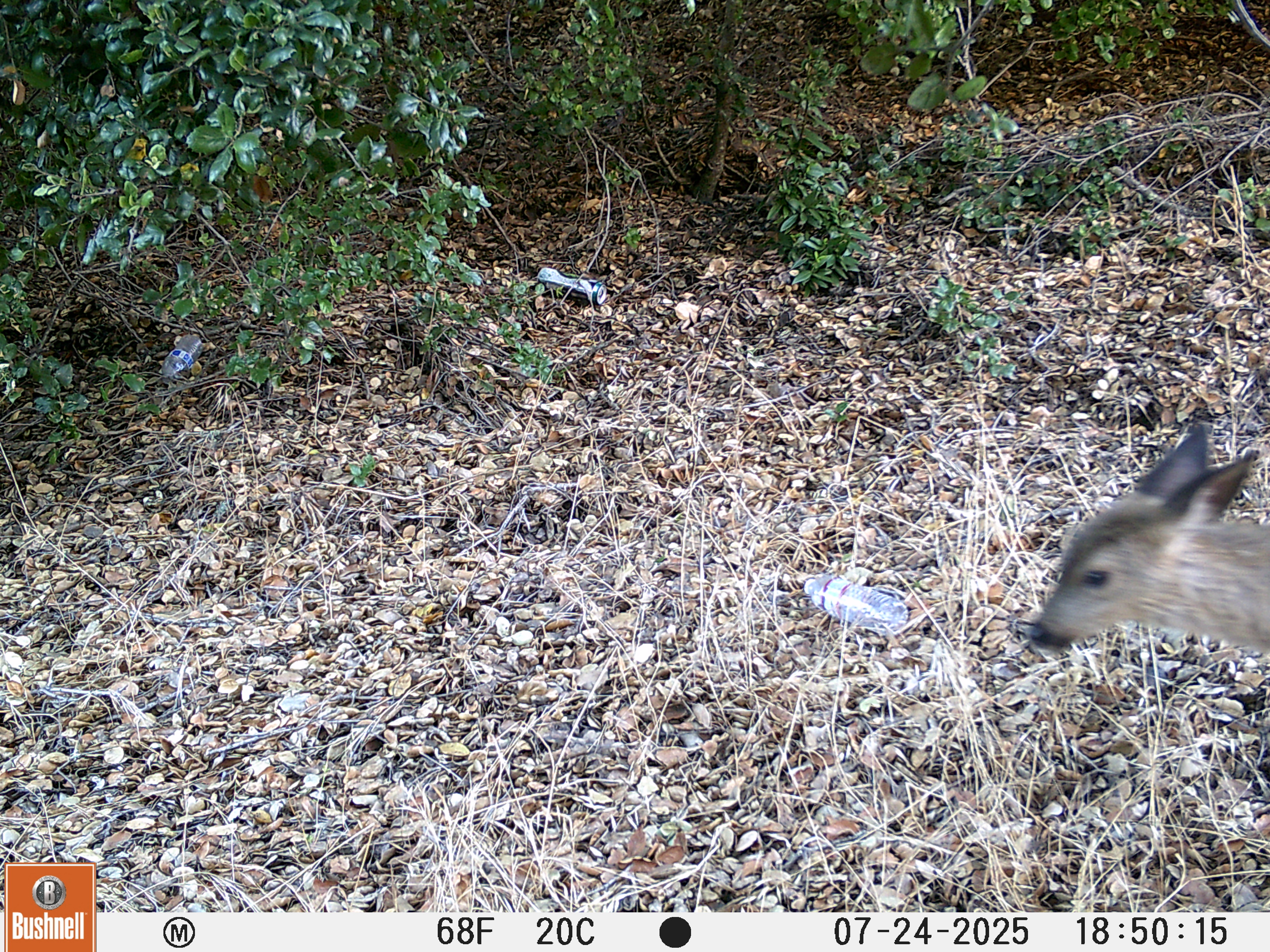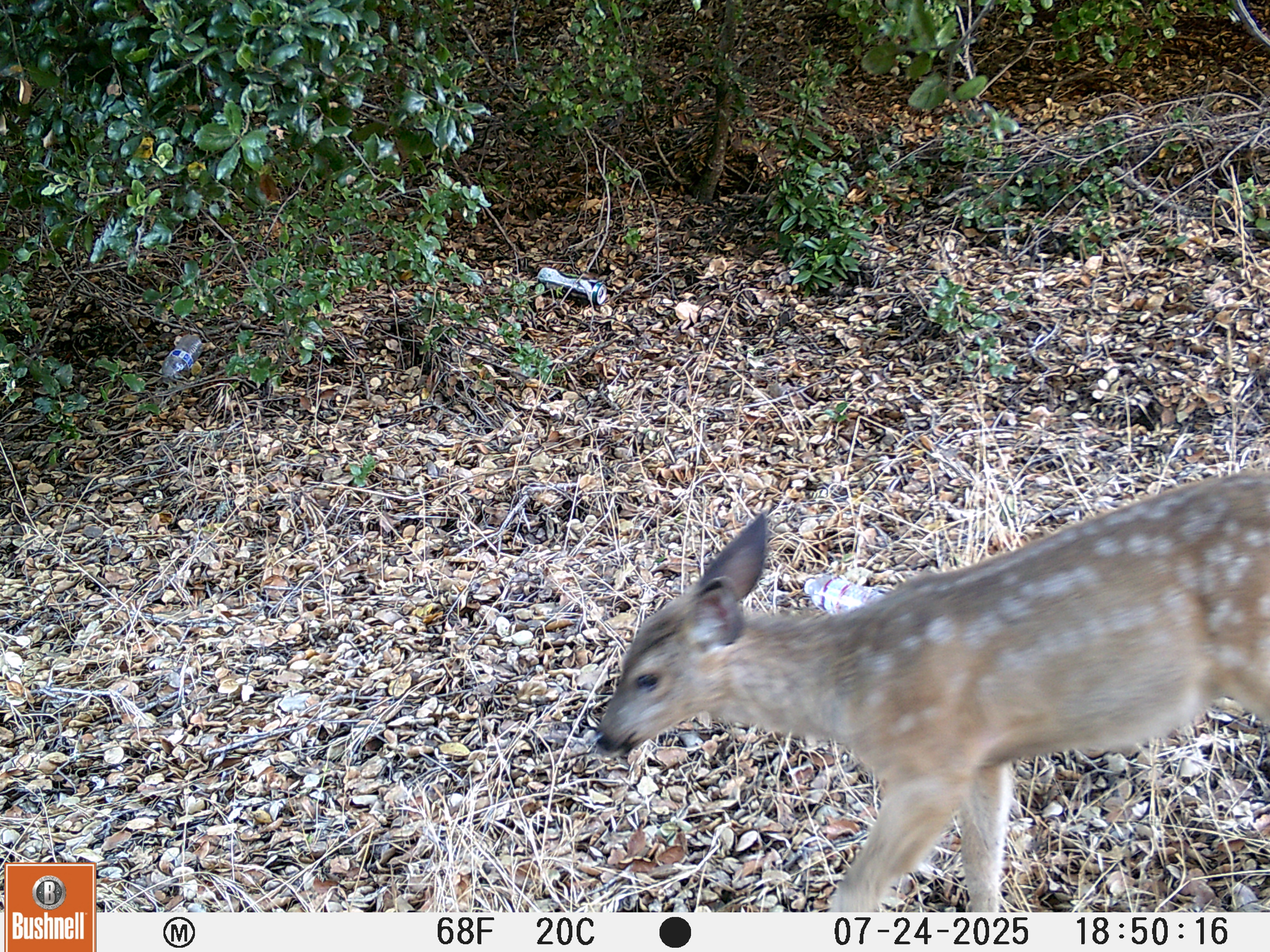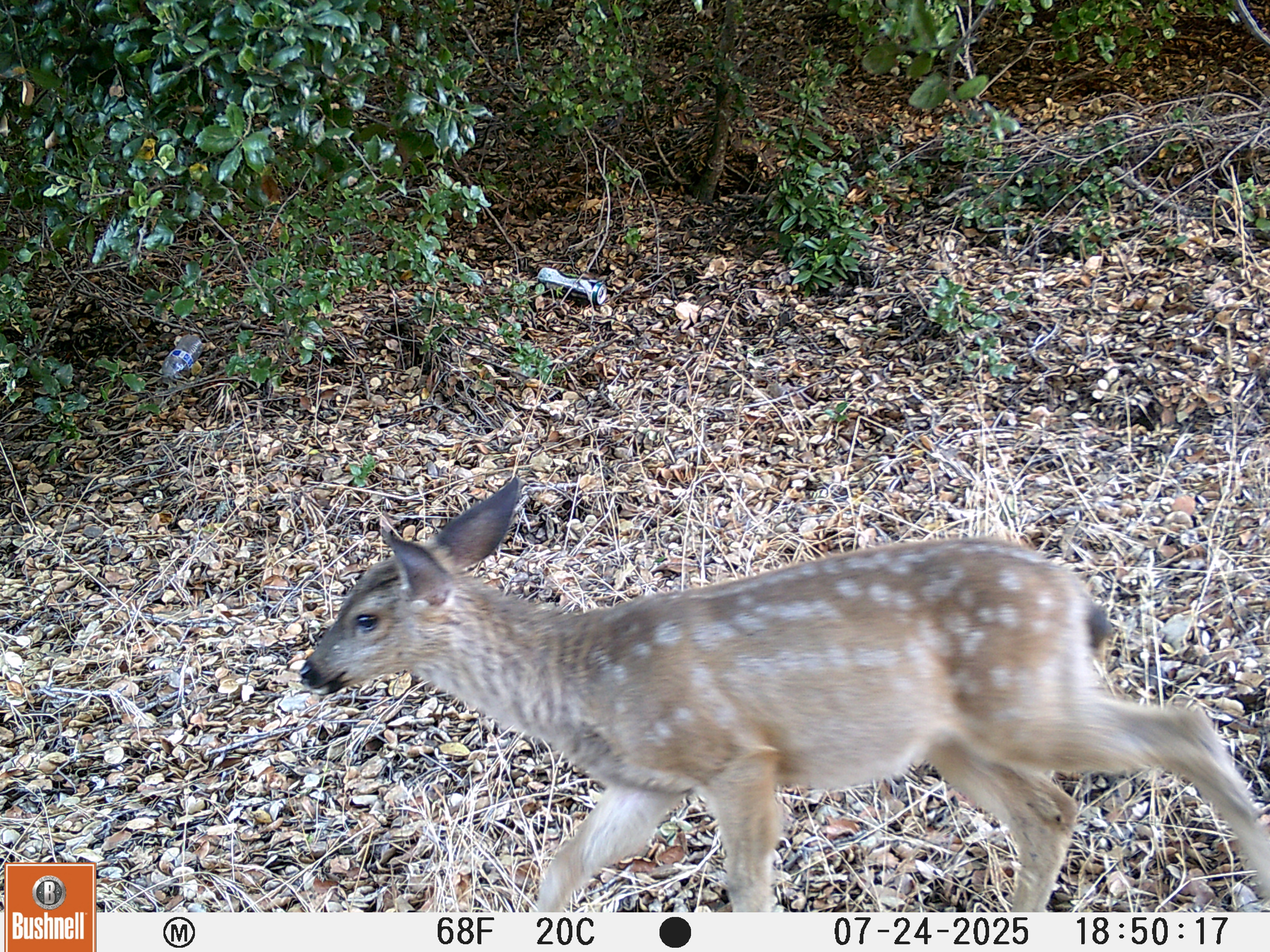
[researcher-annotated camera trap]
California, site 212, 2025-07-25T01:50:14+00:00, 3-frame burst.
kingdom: Animalia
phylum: Chordata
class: Mammalia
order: Artiodactyla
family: Cervidae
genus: Odocoileus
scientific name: Odocoileus hemionus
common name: mule deer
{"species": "mule deer (Odocoileus hemionus)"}